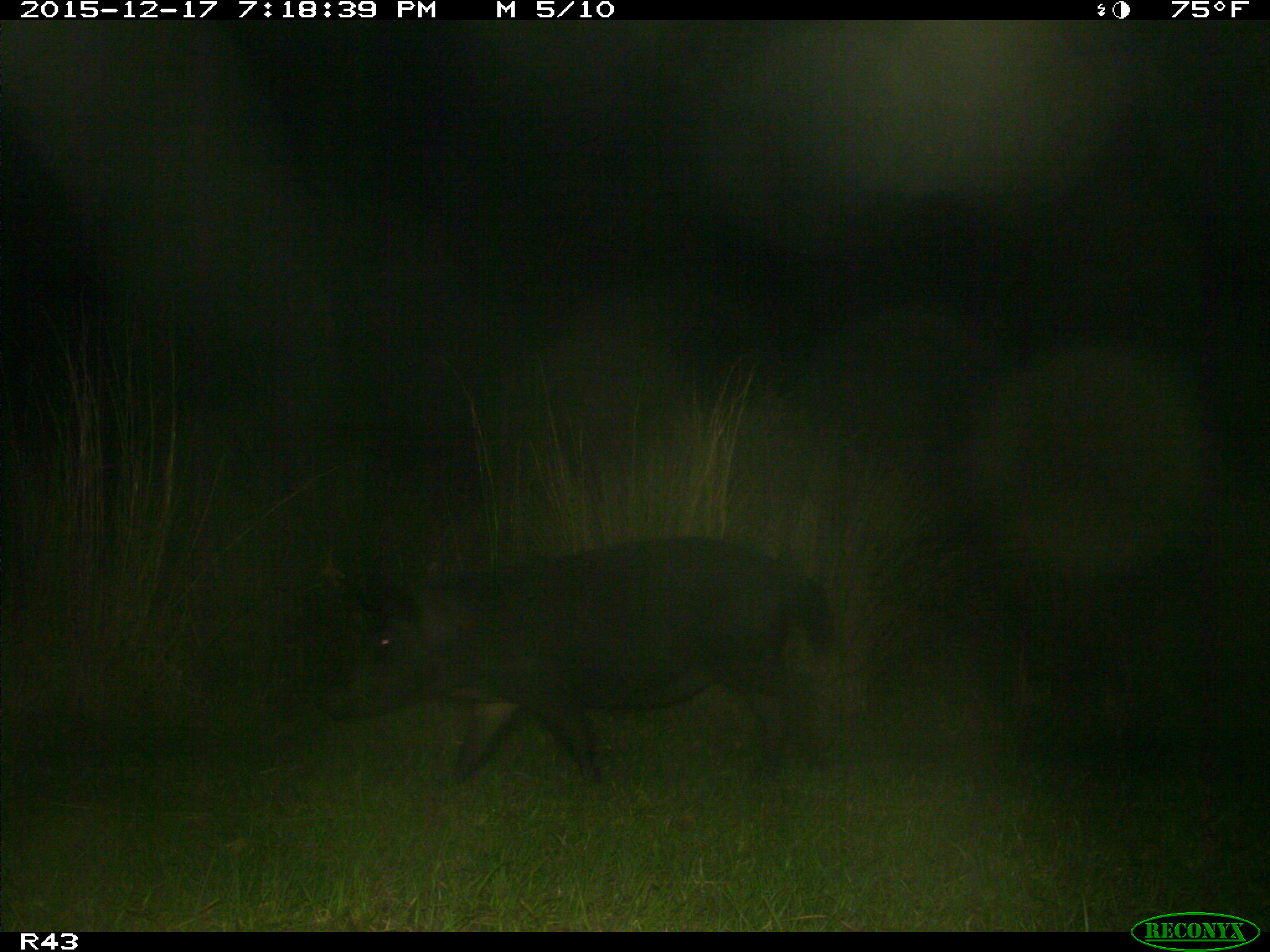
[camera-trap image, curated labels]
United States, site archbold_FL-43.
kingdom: Animalia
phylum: Chordata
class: Mammalia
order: Artiodactyla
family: Suidae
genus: Sus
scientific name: Sus scrofa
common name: wild boar